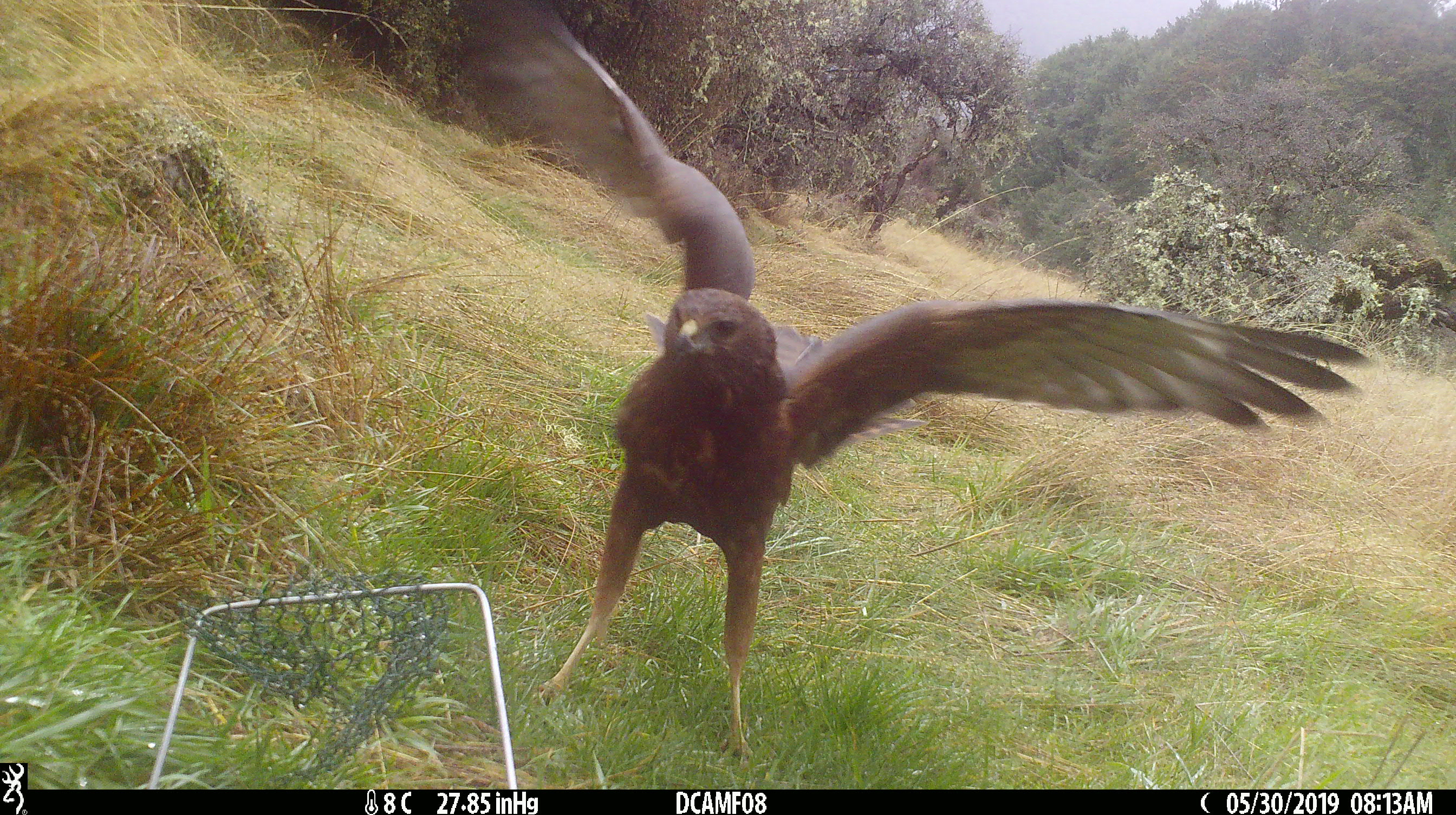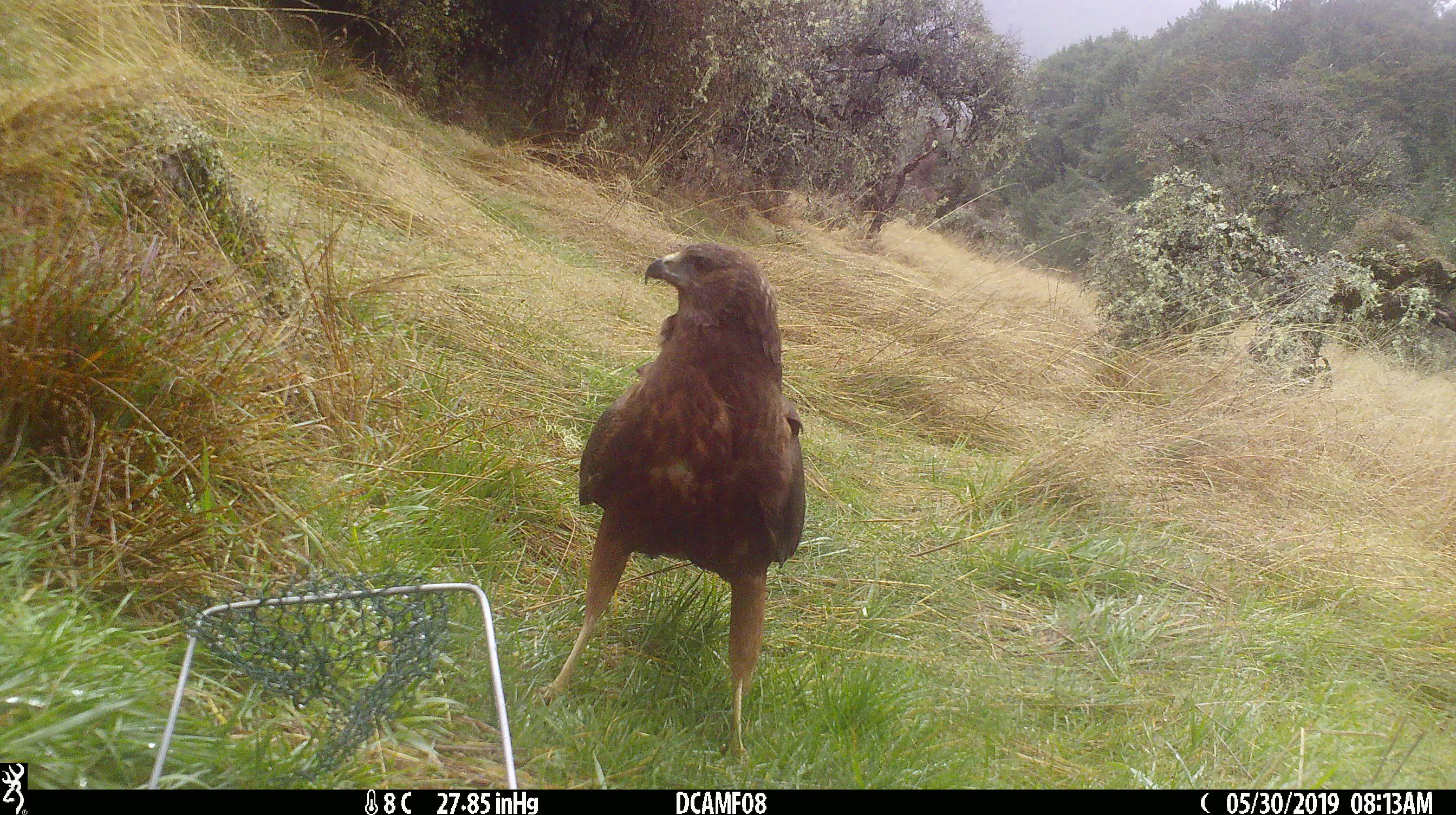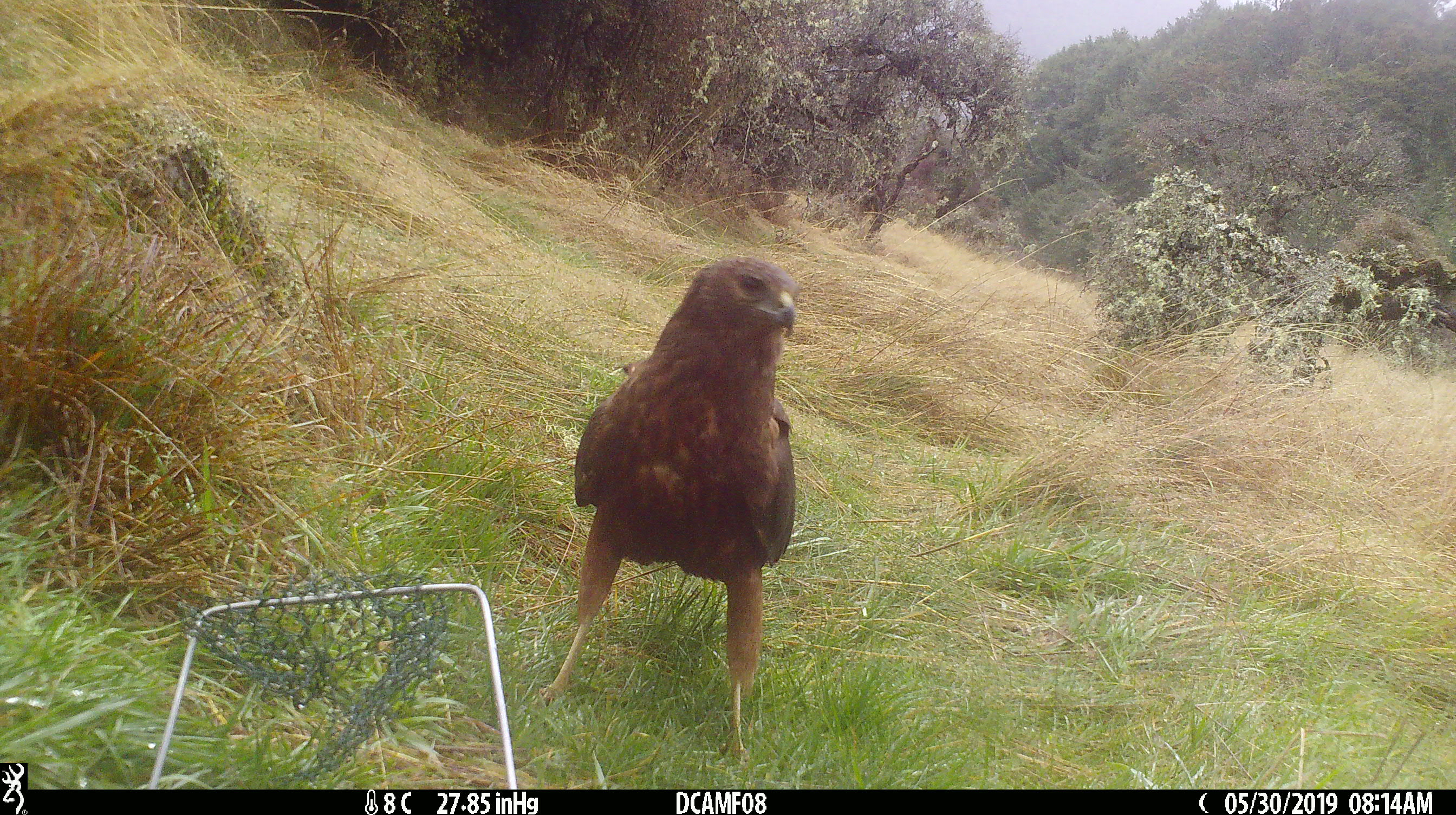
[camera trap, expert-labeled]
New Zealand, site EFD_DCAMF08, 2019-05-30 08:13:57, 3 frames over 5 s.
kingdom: Animalia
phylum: Chordata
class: Aves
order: Accipitriformes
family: Accipitridae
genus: Circus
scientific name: Circus approximans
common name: swamp harrier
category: harrier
Harrier (swamp harrier) (Circus approximans).